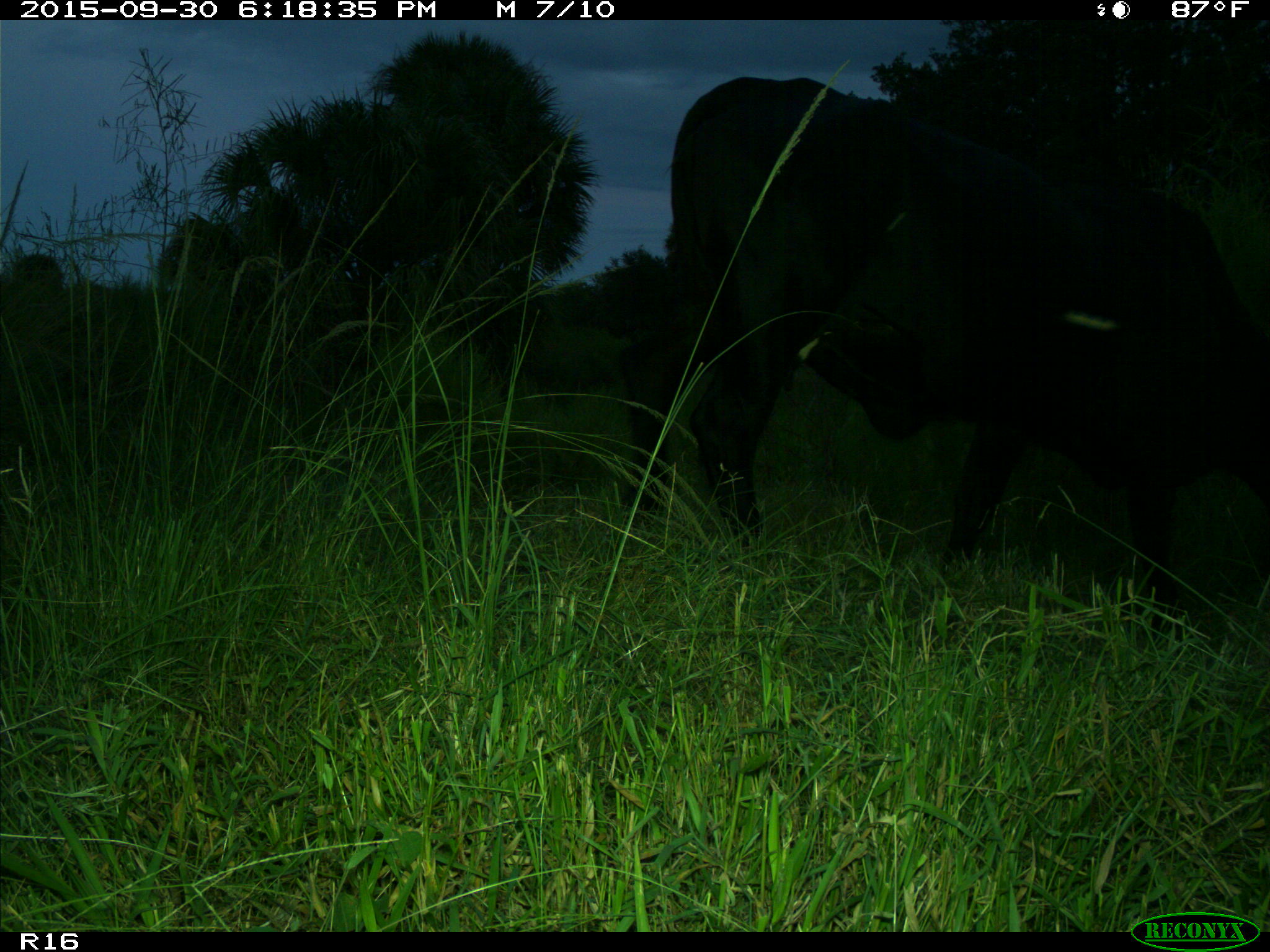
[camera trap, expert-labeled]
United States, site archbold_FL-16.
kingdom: Animalia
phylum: Chordata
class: Mammalia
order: Artiodactyla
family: Bovidae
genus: Bos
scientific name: Bos taurus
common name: domestic cow